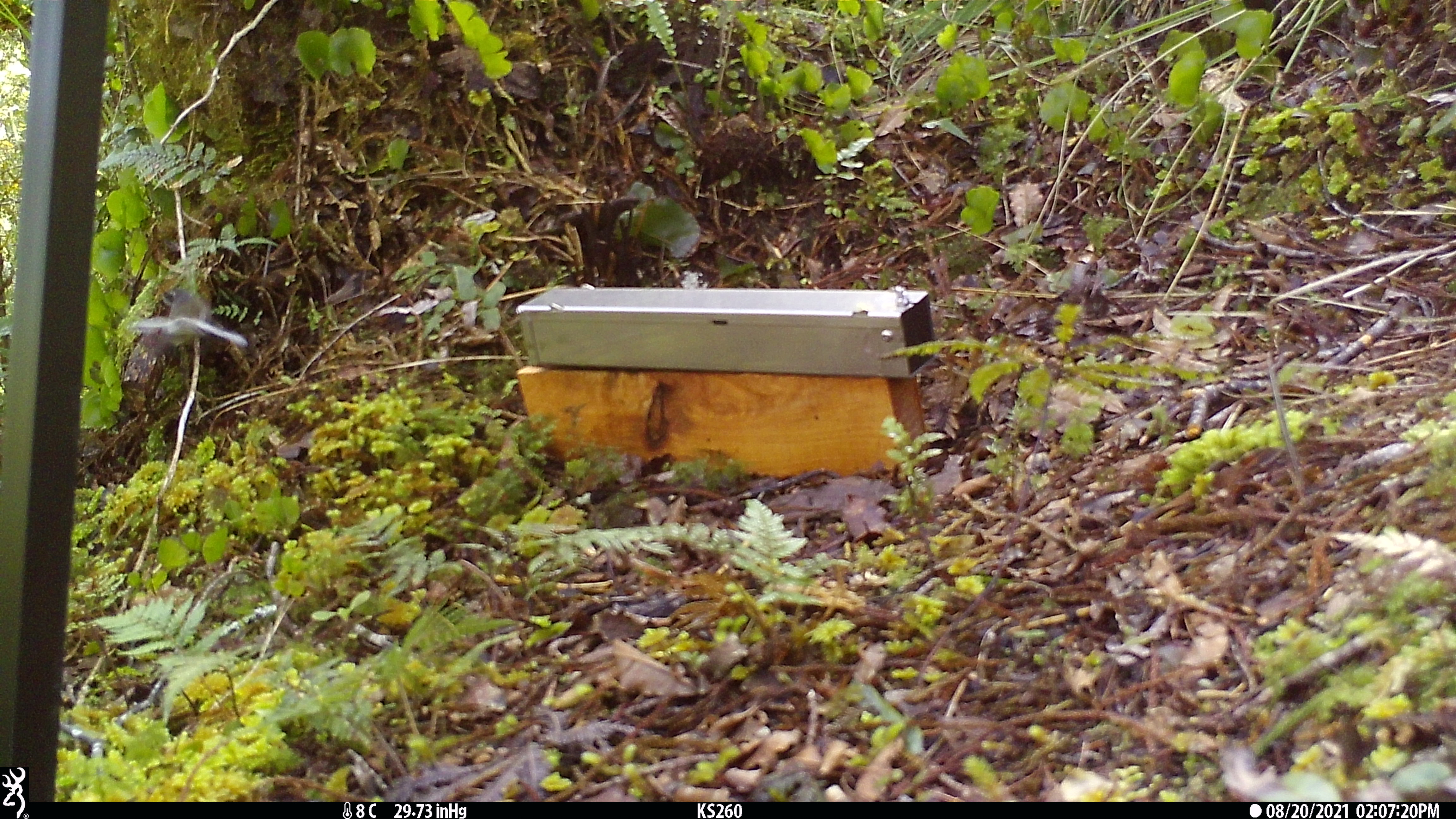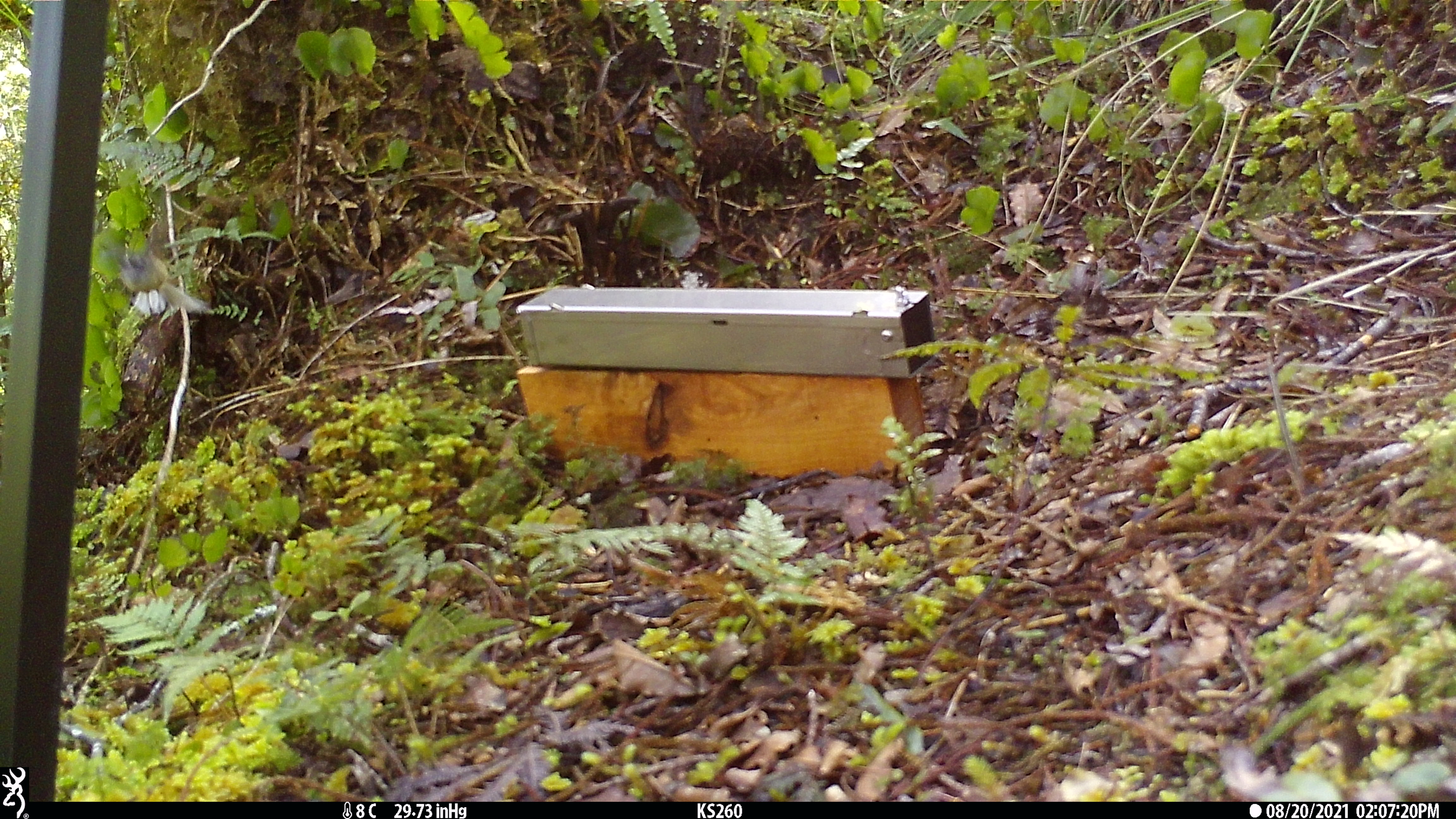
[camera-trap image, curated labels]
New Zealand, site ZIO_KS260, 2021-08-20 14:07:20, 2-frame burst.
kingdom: Animalia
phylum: Chordata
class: Aves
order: Passeriformes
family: Rhipiduridae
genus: Rhipidura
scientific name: Rhipidura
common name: fantails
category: fantail